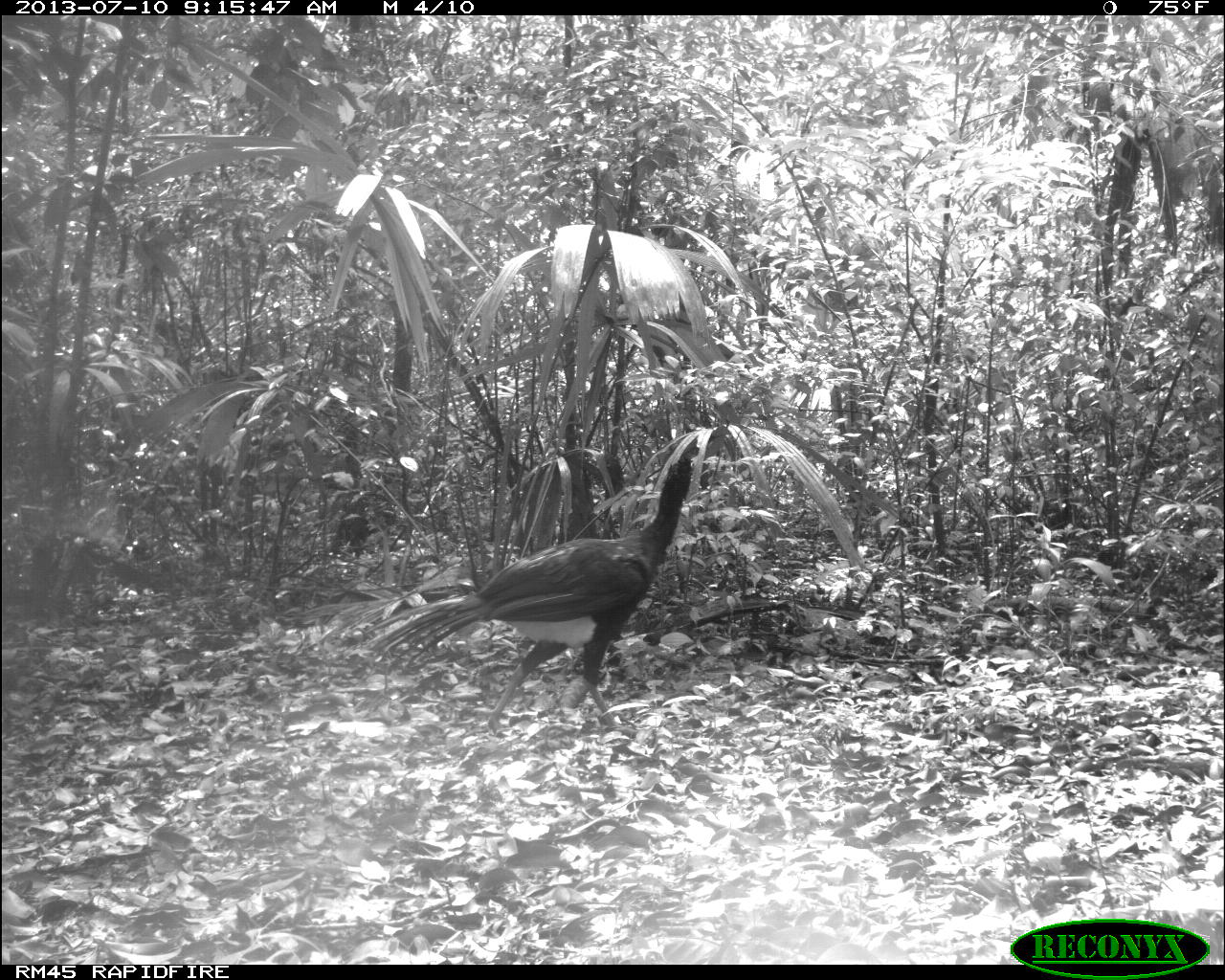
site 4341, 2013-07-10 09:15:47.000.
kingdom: Animalia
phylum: Chordata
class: Aves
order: Galliformes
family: Cracidae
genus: Crax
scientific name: Crax rubra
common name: great curassow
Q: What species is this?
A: Crax rubra (great curassow).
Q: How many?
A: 2.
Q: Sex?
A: Male.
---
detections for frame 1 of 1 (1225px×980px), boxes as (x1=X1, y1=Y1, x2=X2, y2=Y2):
crax rubra: (x1=364, y1=455, x2=700, y2=735)